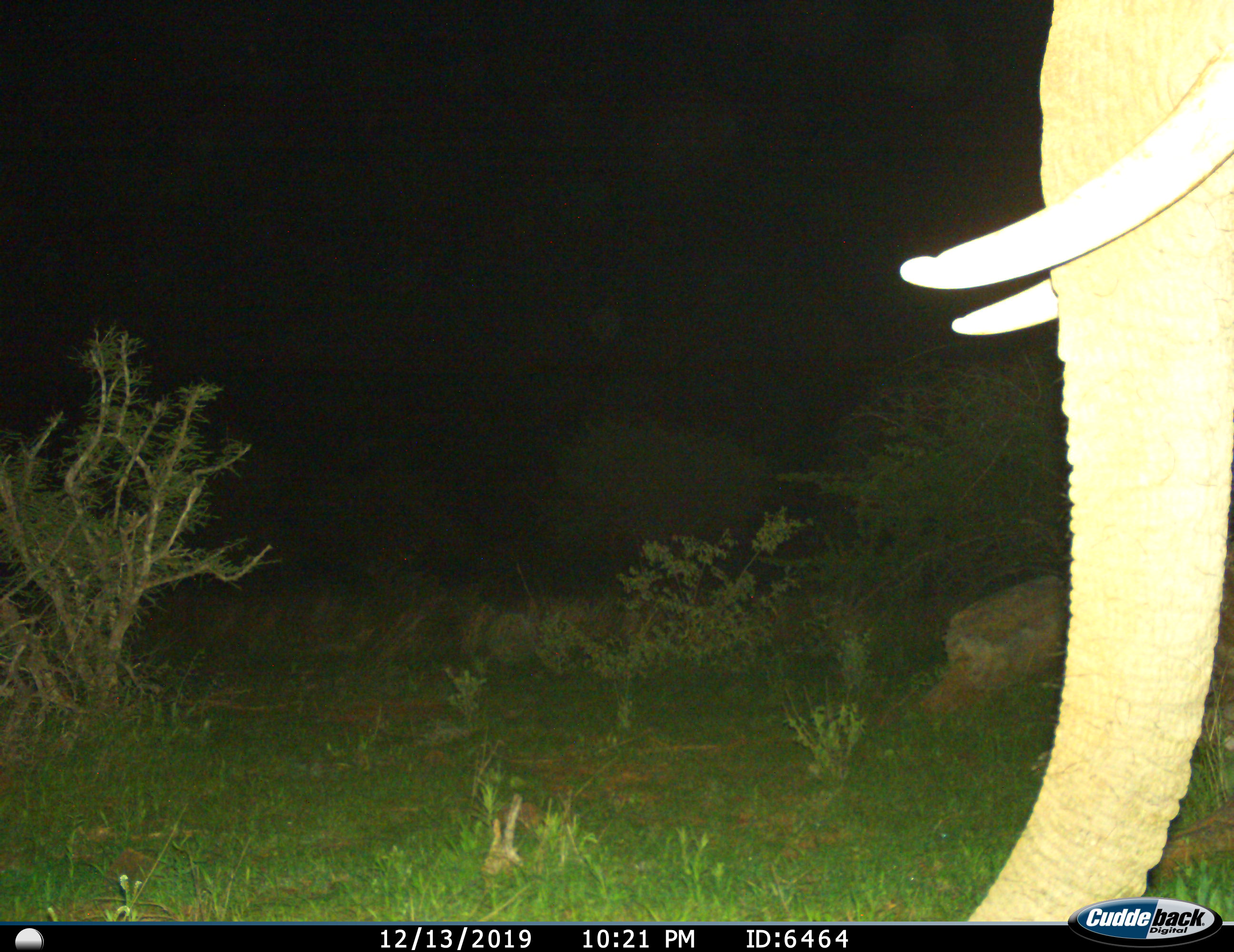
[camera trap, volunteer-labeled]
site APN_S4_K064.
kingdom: Animalia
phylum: Chordata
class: Mammalia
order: Proboscidea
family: Elephantidae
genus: Loxodonta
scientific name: Loxodonta africana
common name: african bush elephant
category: elephant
Elephant (african bush elephant) (Loxodonta africana), count 1. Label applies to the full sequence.